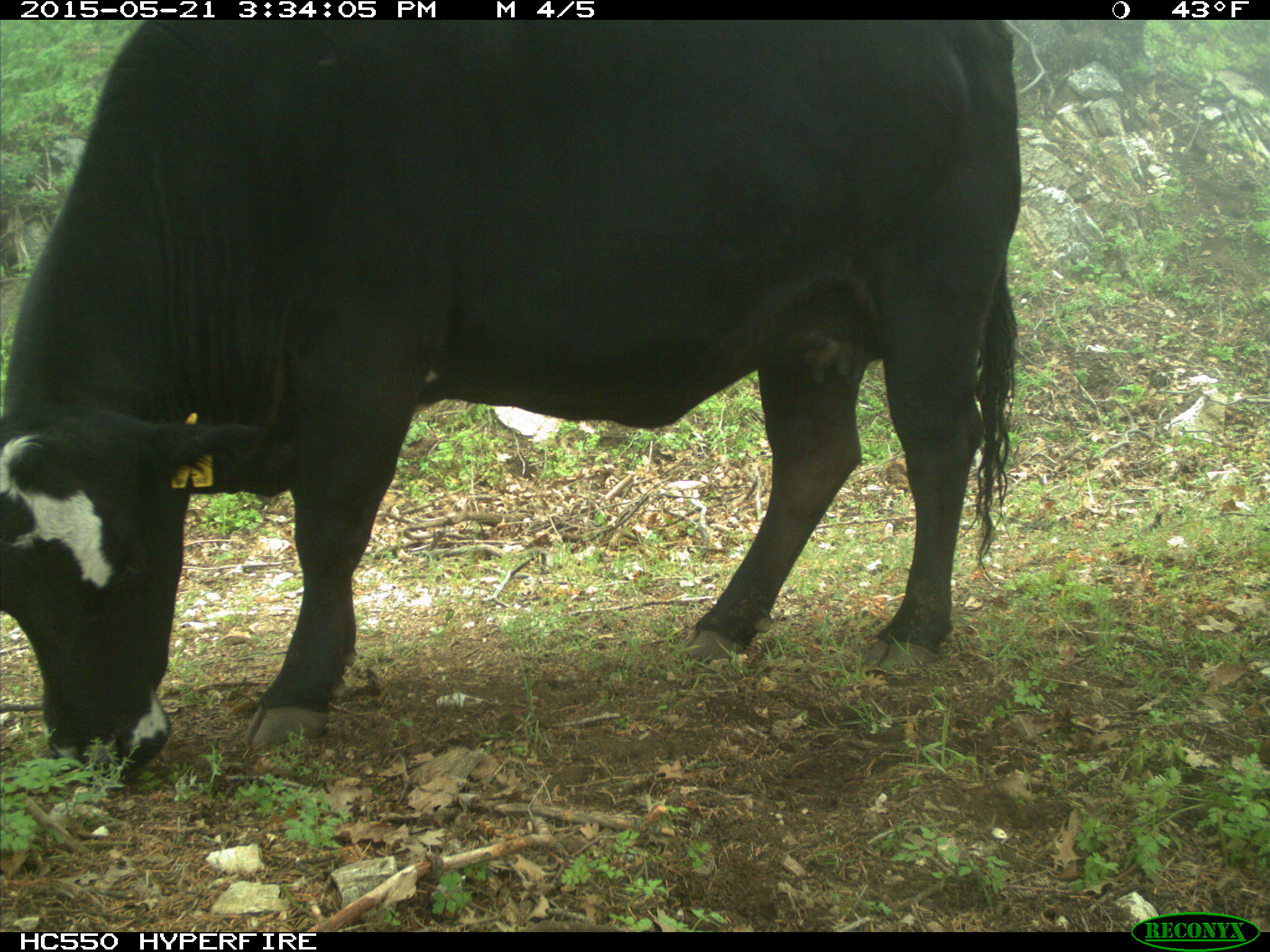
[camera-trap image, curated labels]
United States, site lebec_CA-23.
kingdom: Animalia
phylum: Chordata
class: Mammalia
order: Artiodactyla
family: Bovidae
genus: Bos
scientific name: Bos taurus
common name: domestic cow